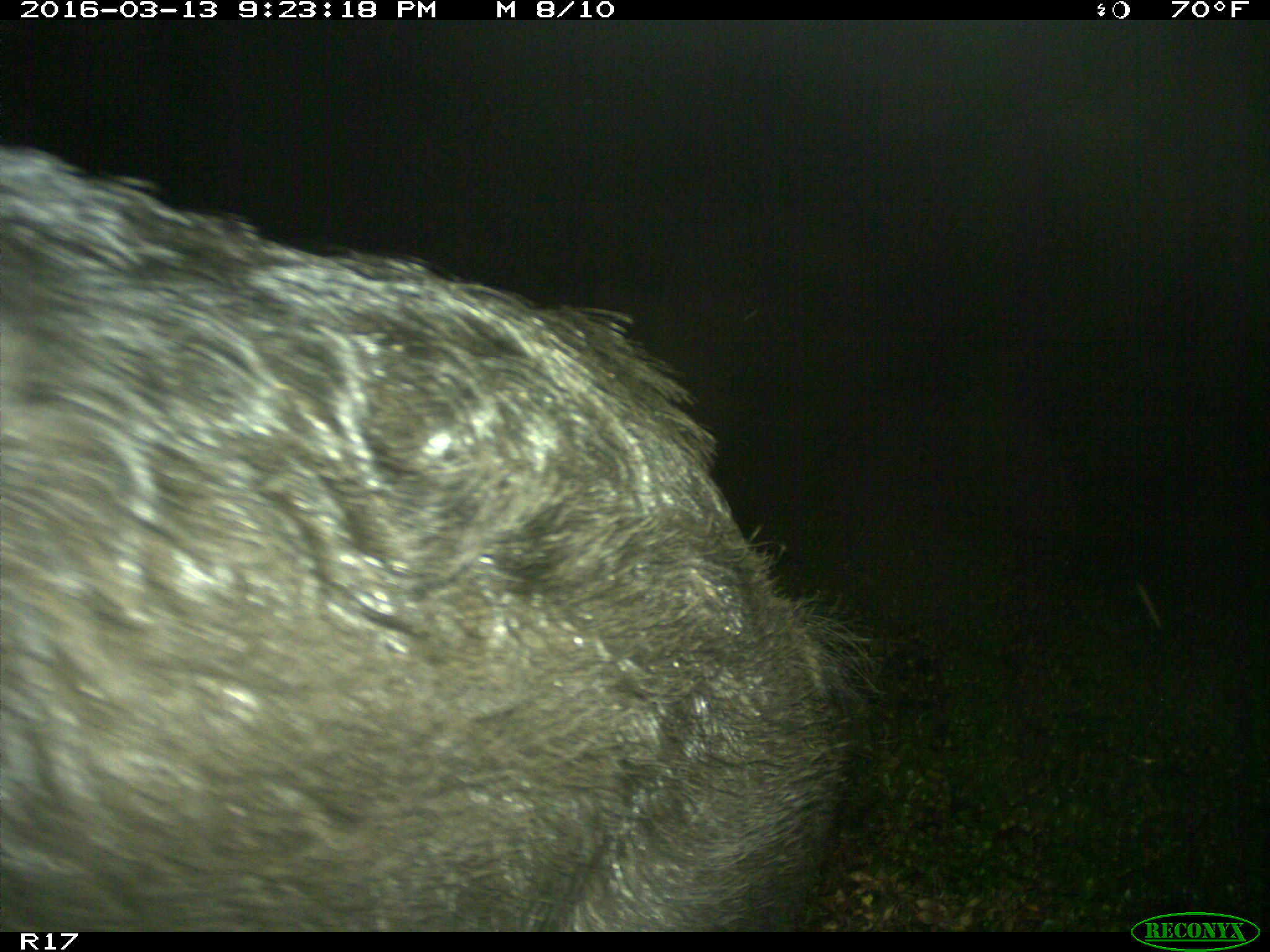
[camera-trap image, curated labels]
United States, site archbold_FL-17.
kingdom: Animalia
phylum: Chordata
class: Mammalia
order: Artiodactyla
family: Suidae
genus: Sus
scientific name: Sus scrofa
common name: wild boar